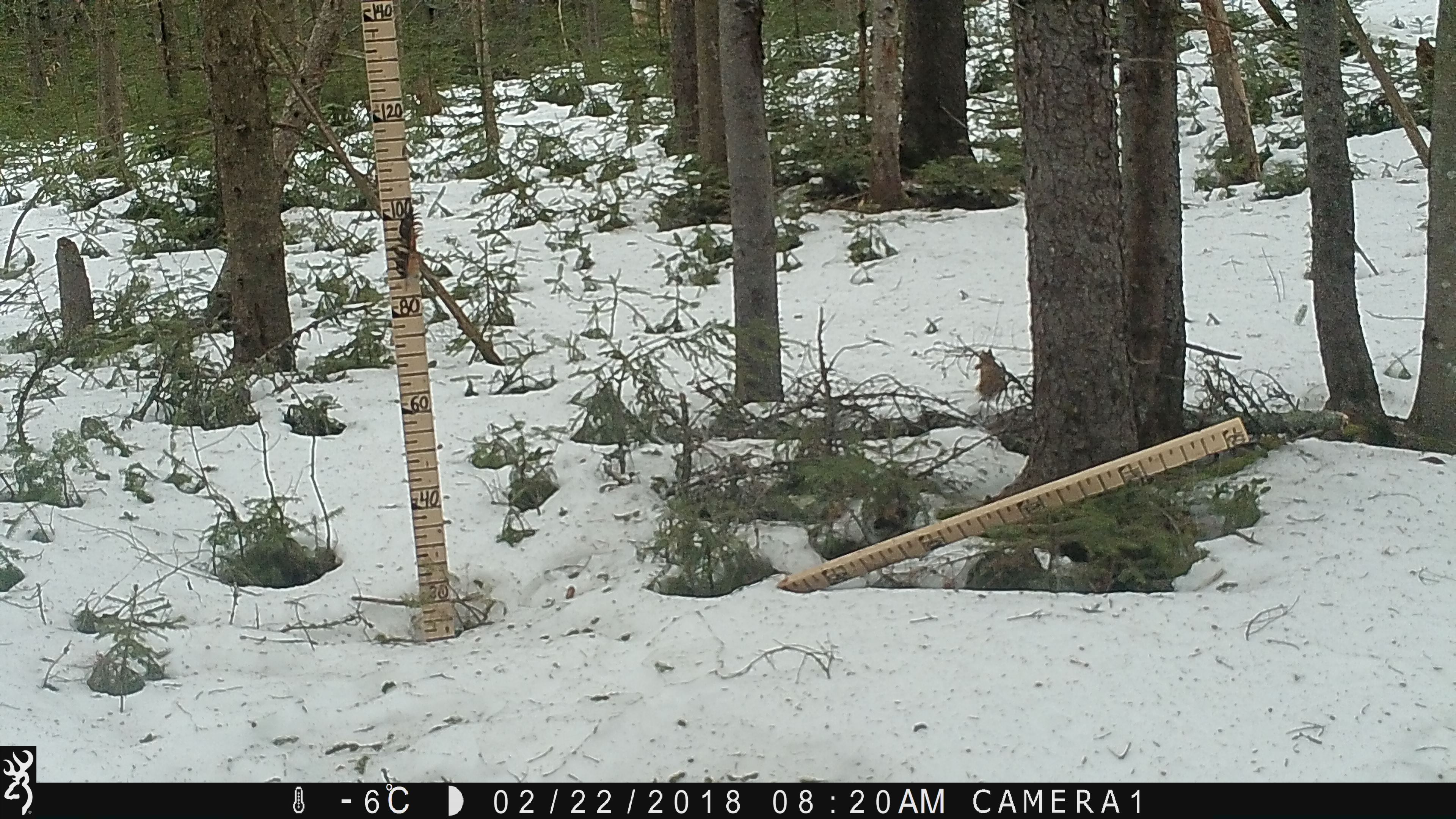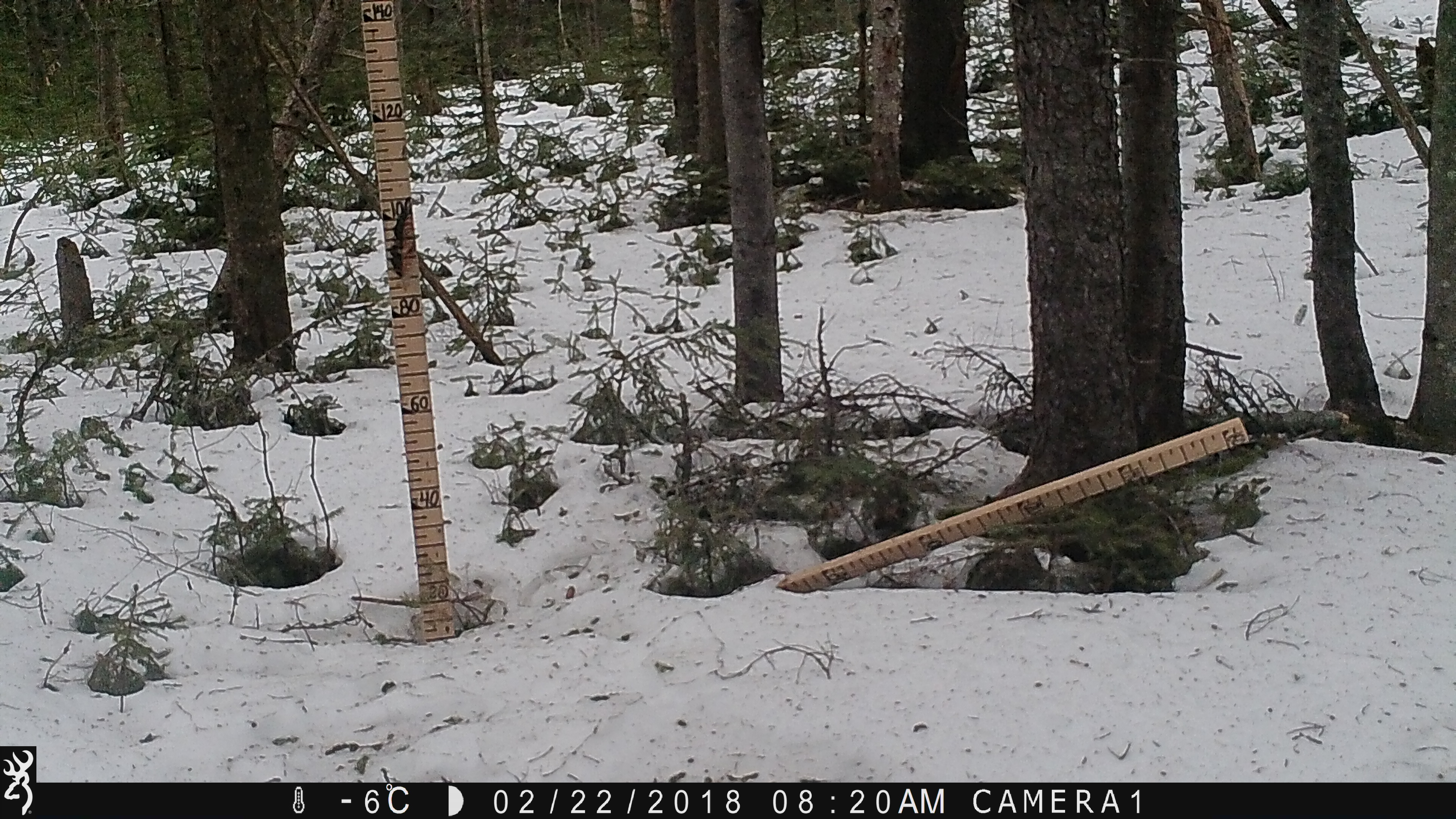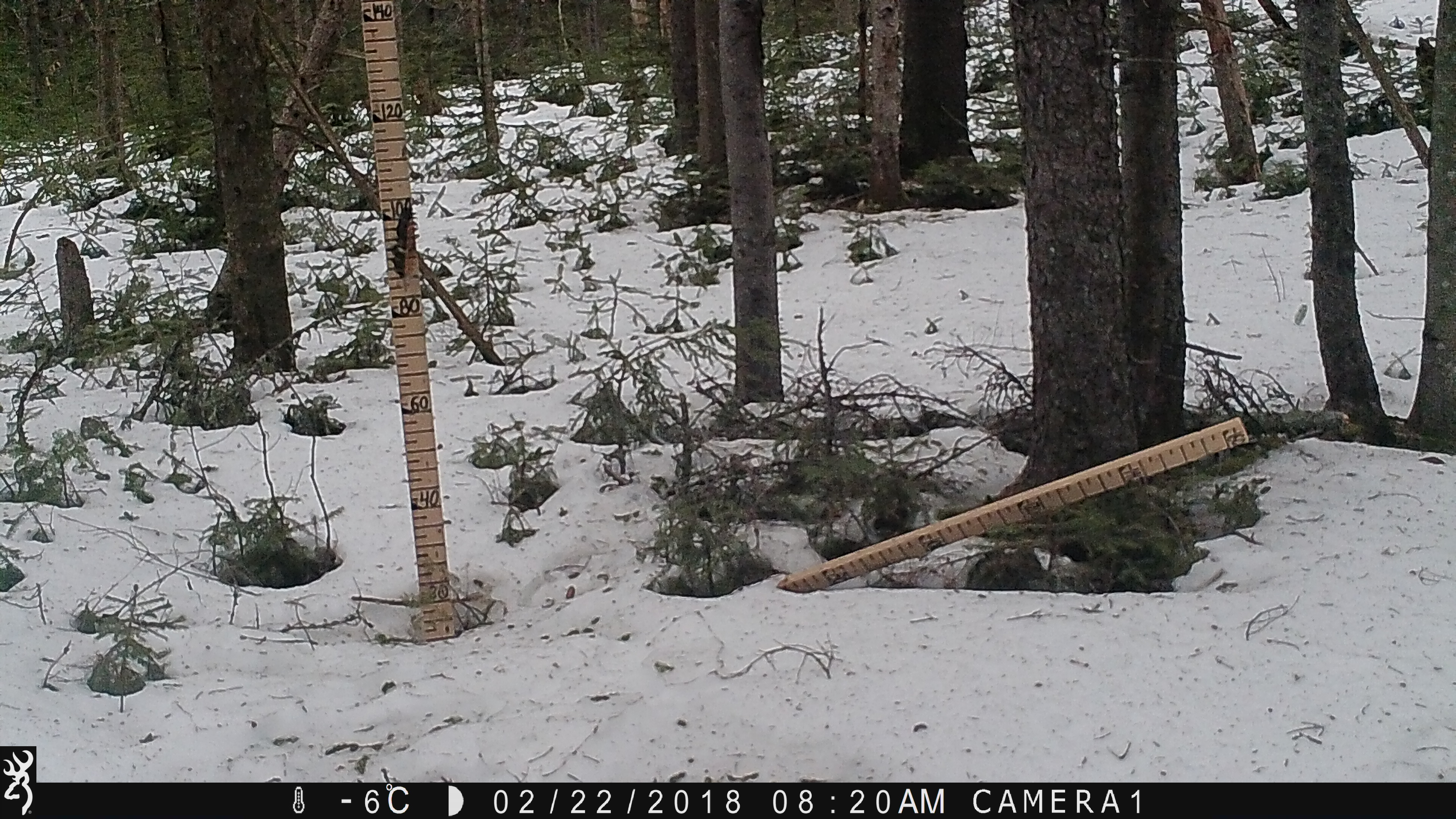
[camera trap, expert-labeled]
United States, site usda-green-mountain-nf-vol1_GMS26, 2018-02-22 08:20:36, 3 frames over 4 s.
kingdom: Animalia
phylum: Chordata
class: Mammalia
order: Rodentia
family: Sciuridae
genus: Tamiasciurus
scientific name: Tamiasciurus hudsonicus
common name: red squirrel